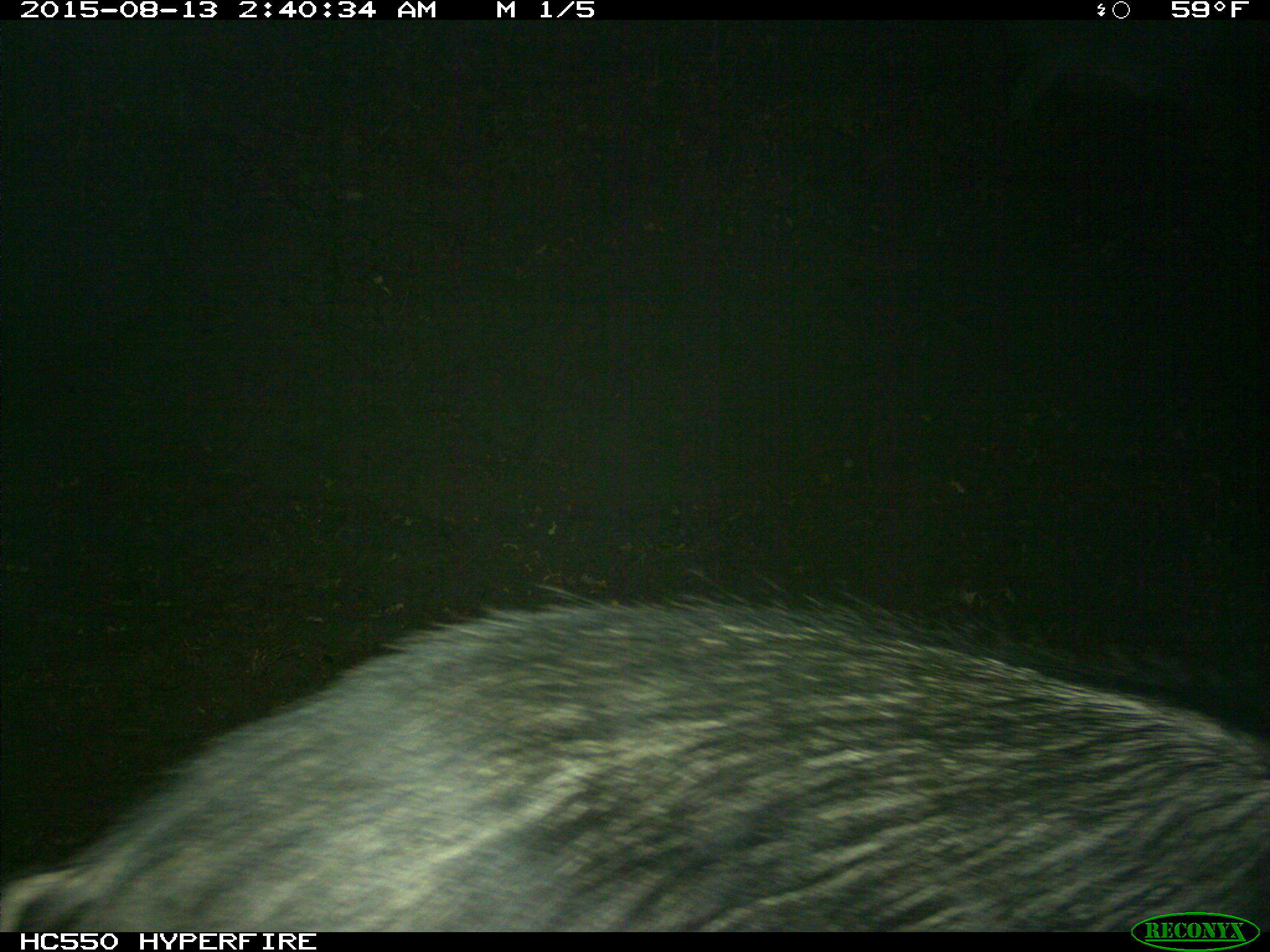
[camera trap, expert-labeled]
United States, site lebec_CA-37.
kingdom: Animalia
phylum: Chordata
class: Mammalia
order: Artiodactyla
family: Suidae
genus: Sus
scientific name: Sus scrofa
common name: wild boar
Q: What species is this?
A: Sus scrofa (wild boar).